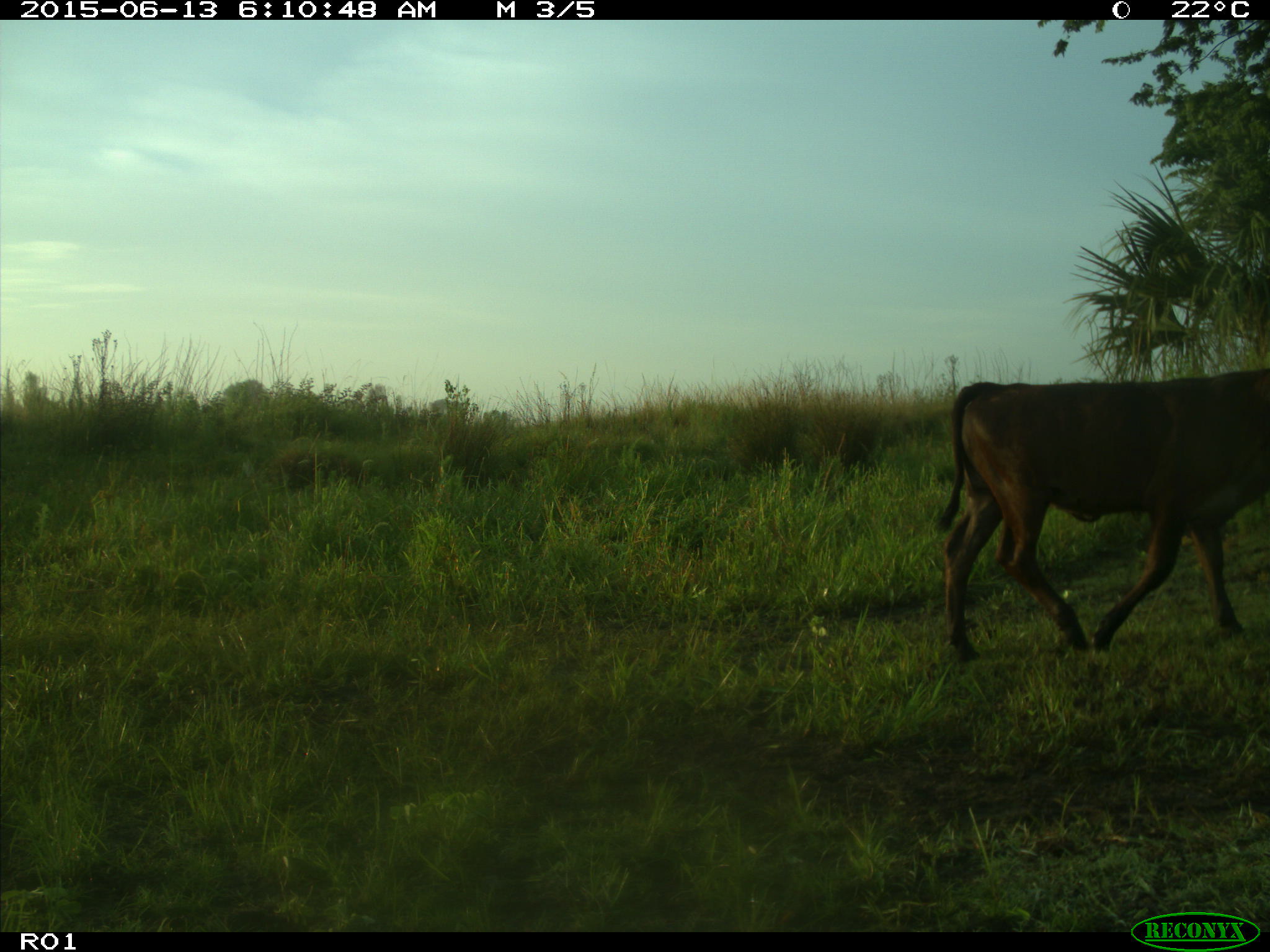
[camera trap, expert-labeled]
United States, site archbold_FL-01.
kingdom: Animalia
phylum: Chordata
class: Mammalia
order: Artiodactyla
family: Bovidae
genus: Bos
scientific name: Bos taurus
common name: domestic cow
Bos taurus (domestic cow).